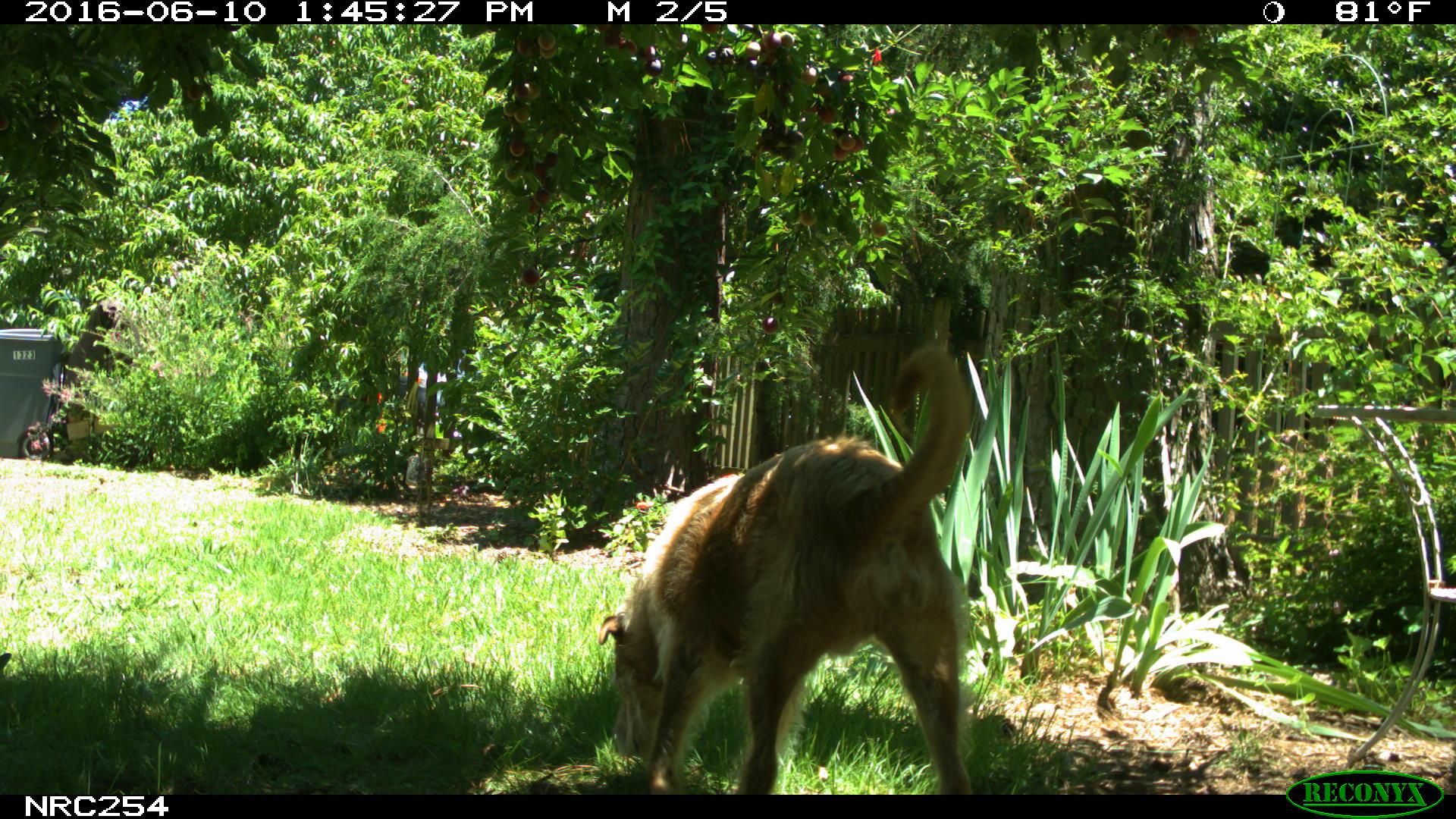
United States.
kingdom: Animalia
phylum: Chordata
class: Mammalia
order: Carnivora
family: Canidae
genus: Canis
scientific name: Canis familiaris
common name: domestic dog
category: Dog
Dog (domestic dog) (Canis familiaris).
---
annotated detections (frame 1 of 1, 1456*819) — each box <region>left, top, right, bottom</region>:
Dog: <region>601, 339, 999, 795</region>